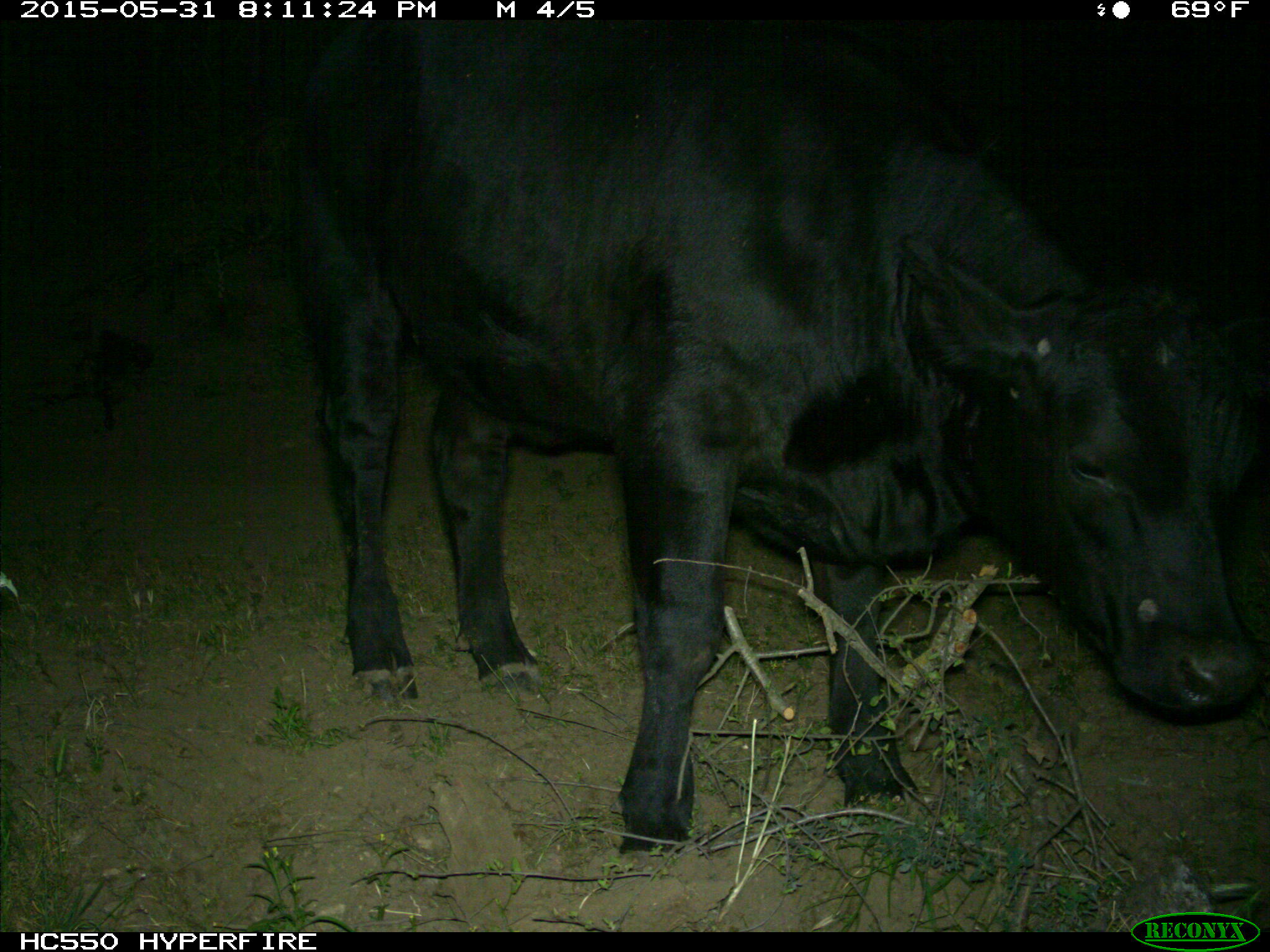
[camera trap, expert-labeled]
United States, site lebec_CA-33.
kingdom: Animalia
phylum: Chordata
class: Mammalia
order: Artiodactyla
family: Bovidae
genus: Bos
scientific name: Bos taurus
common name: domestic cow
Bos taurus (domestic cow).